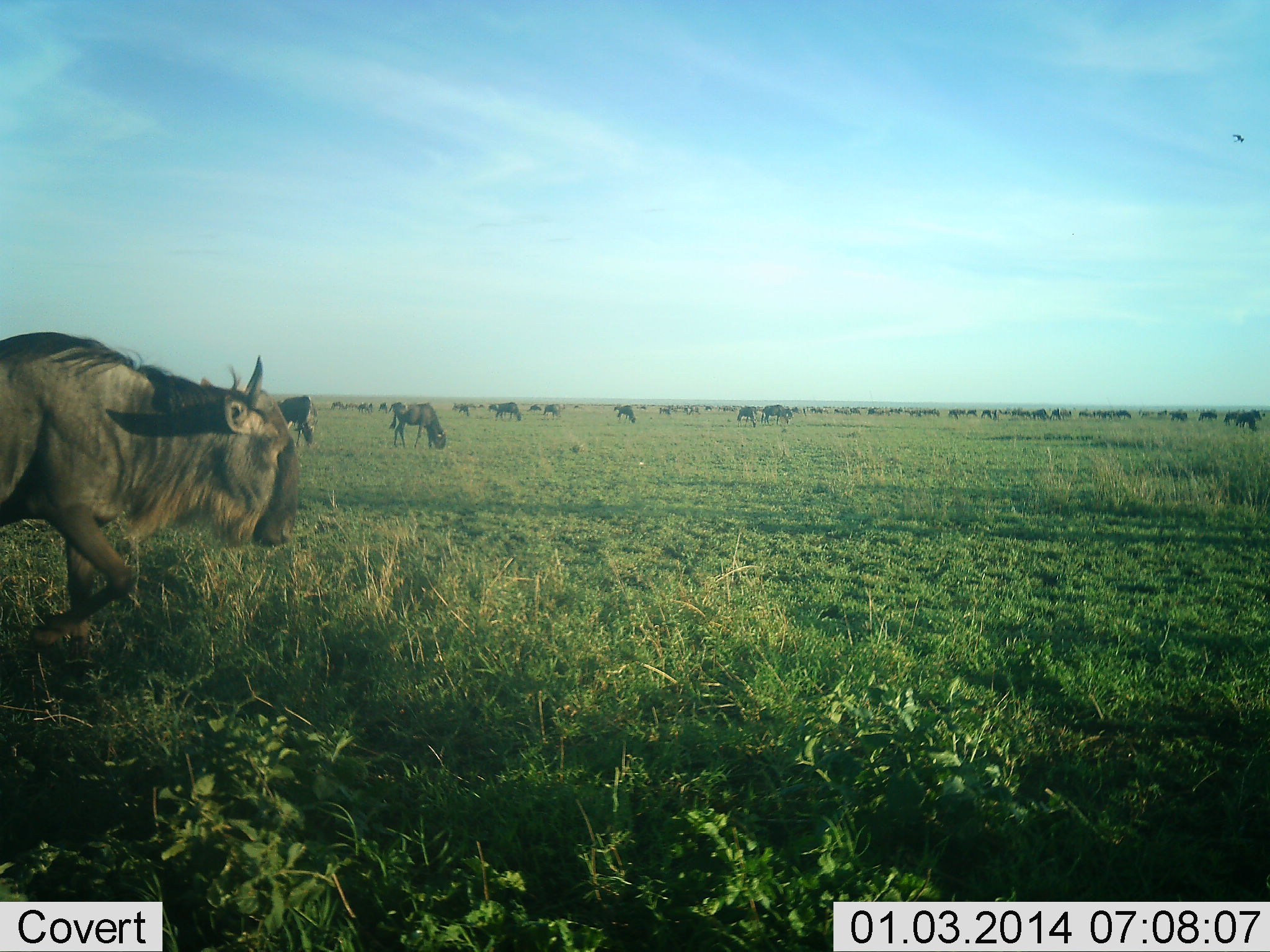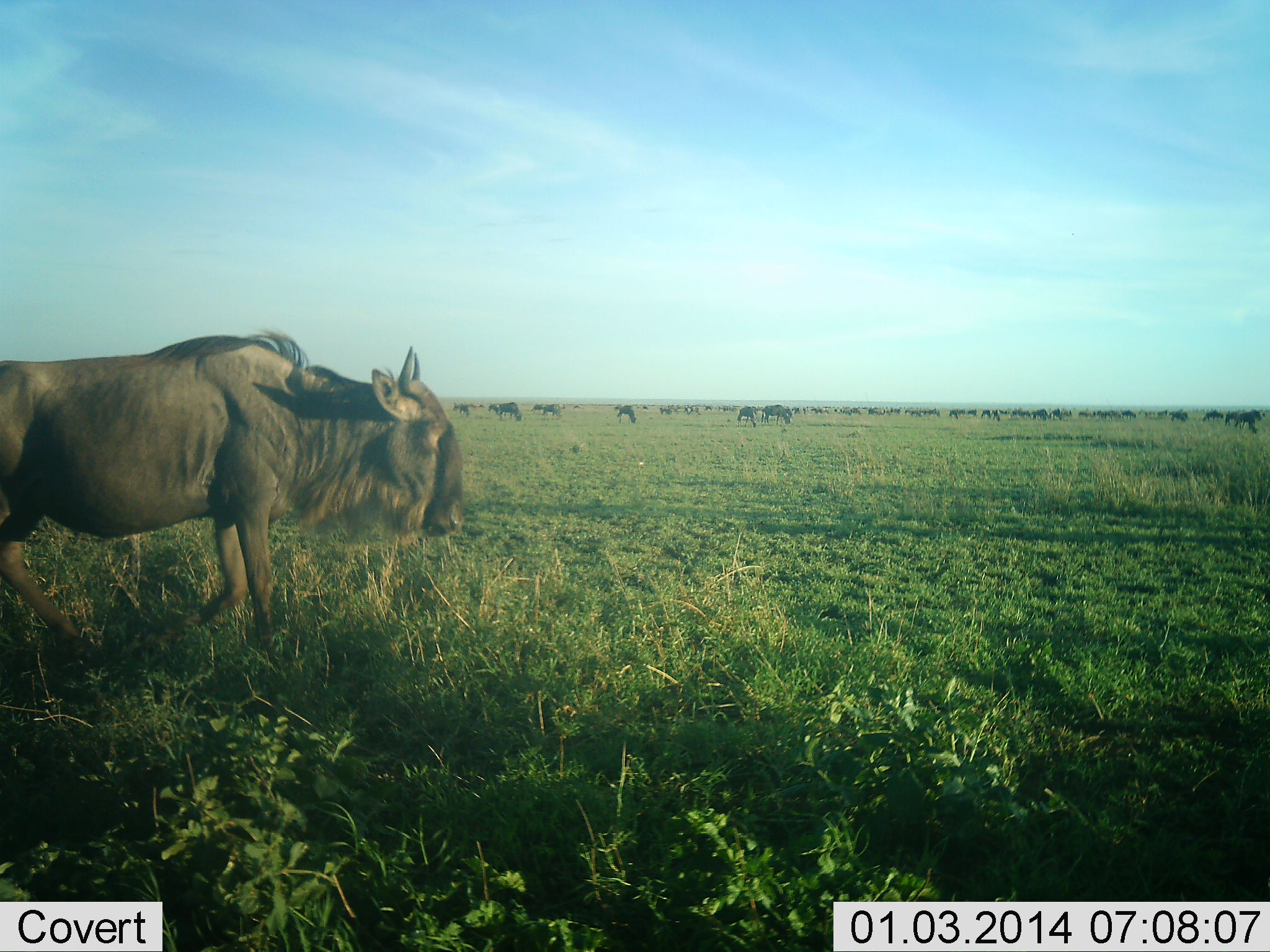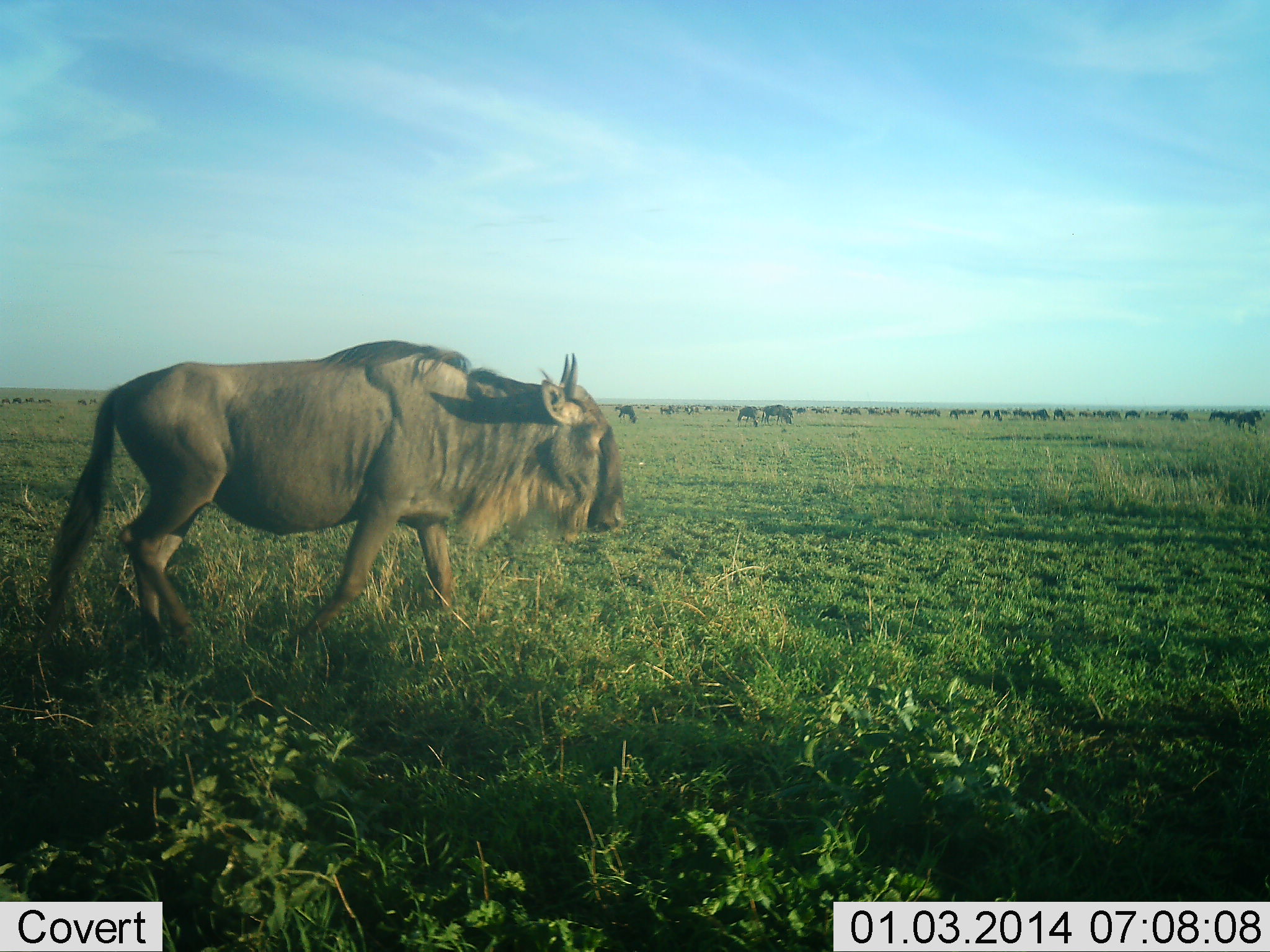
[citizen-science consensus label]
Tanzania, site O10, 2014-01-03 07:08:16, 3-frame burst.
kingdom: Animalia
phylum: Chordata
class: Mammalia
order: Artiodactyla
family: Bovidae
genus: Connochaetes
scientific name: Connochaetes taurinus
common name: blue wildebeest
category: wildebeest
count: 11-50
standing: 45%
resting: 0%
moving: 91%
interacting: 0%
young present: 0%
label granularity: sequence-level